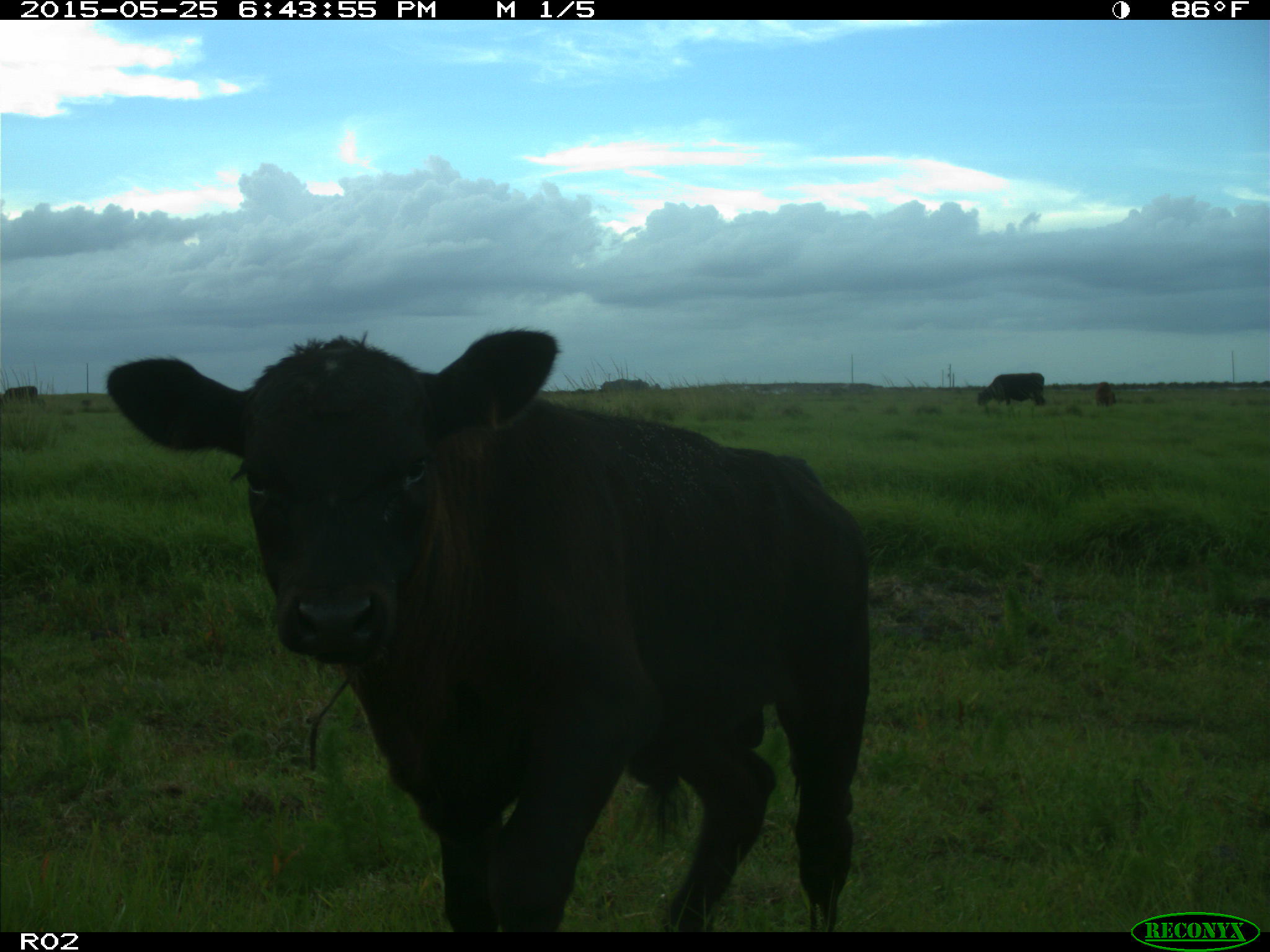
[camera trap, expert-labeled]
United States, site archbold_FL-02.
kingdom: Animalia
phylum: Chordata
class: Mammalia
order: Artiodactyla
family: Bovidae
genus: Bos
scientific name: Bos taurus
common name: domestic cow